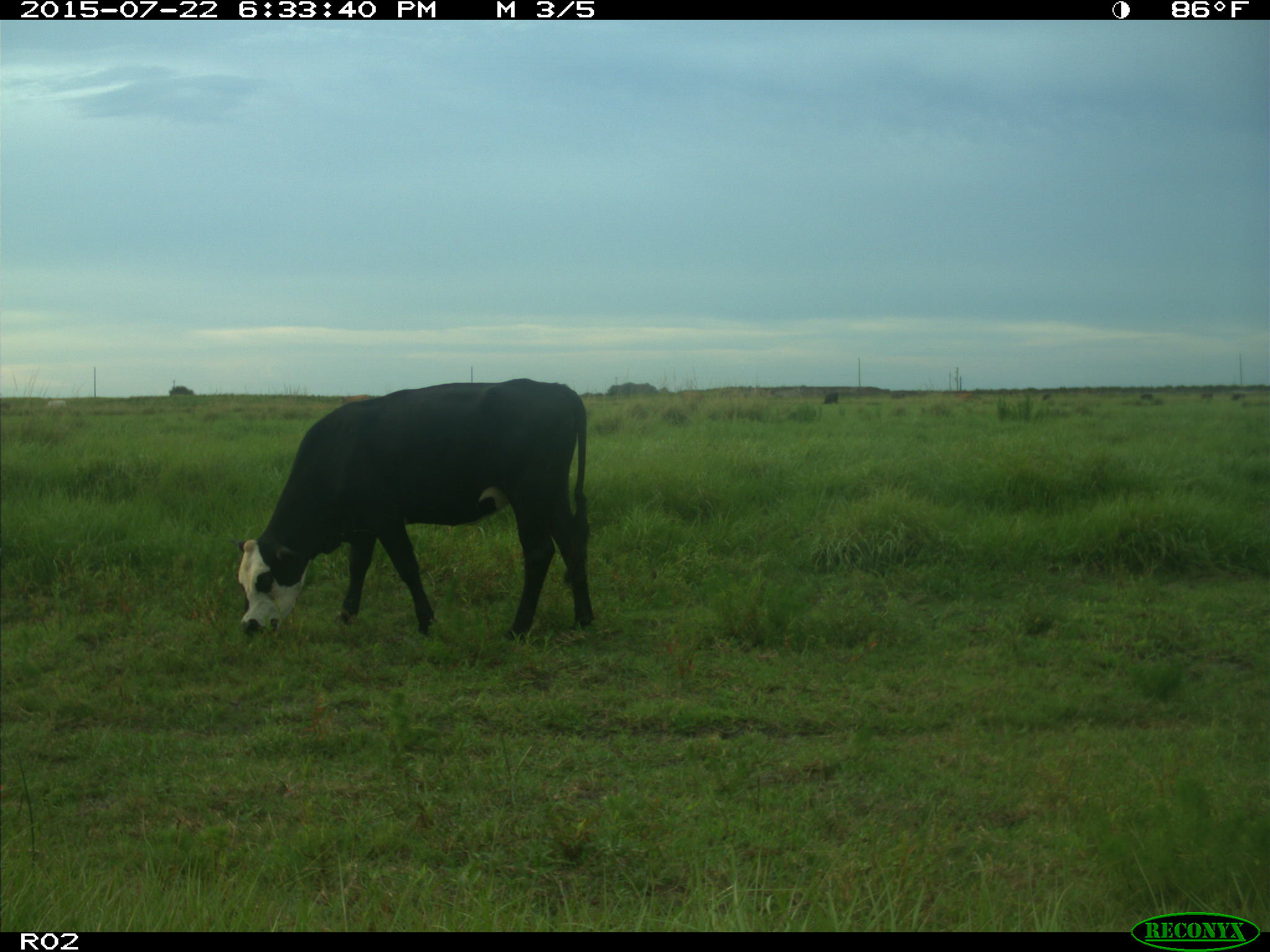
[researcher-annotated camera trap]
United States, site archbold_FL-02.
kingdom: Animalia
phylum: Chordata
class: Mammalia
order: Artiodactyla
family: Bovidae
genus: Bos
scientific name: Bos taurus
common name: domestic cow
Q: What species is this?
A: Bos taurus (domestic cow).